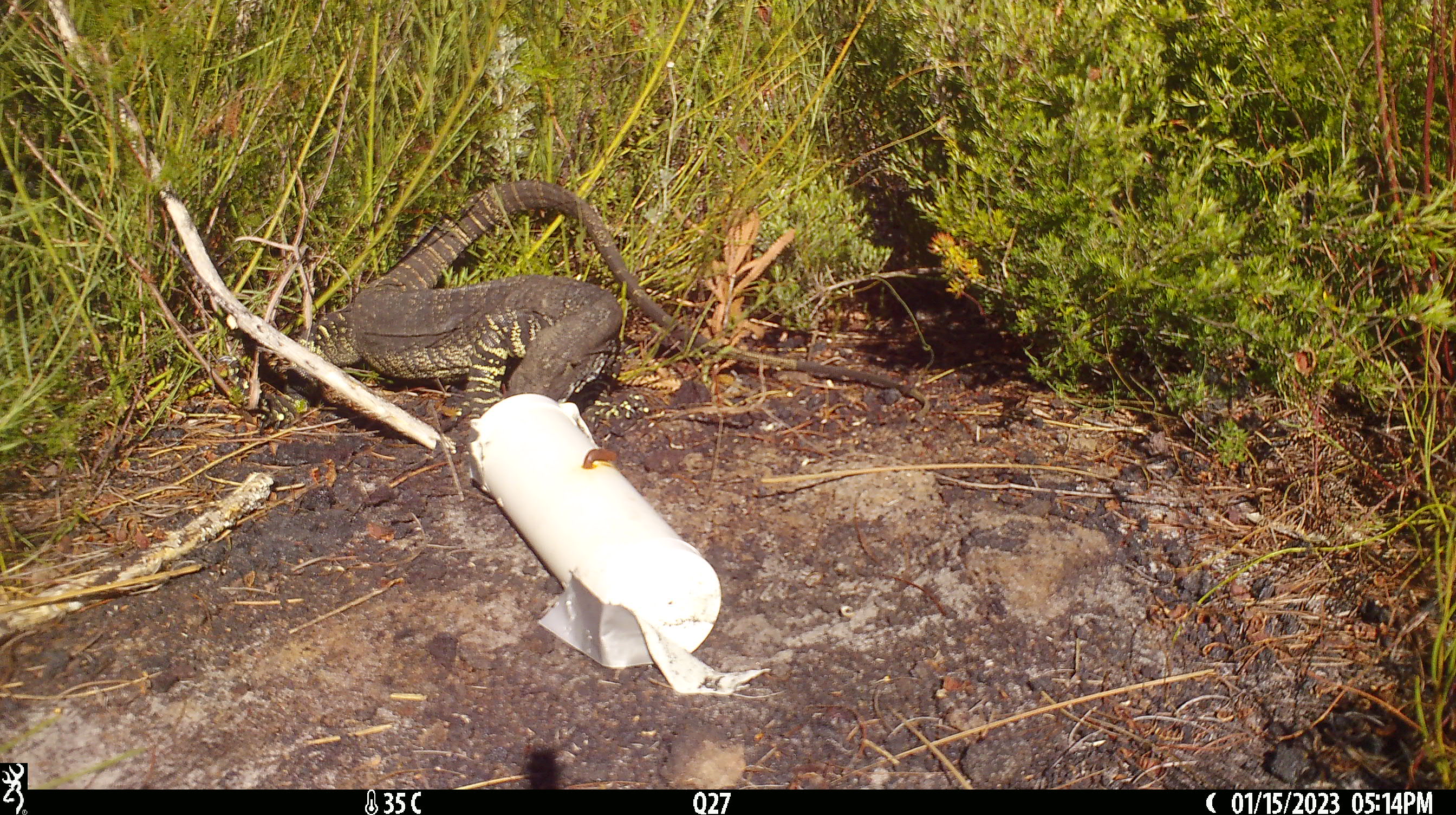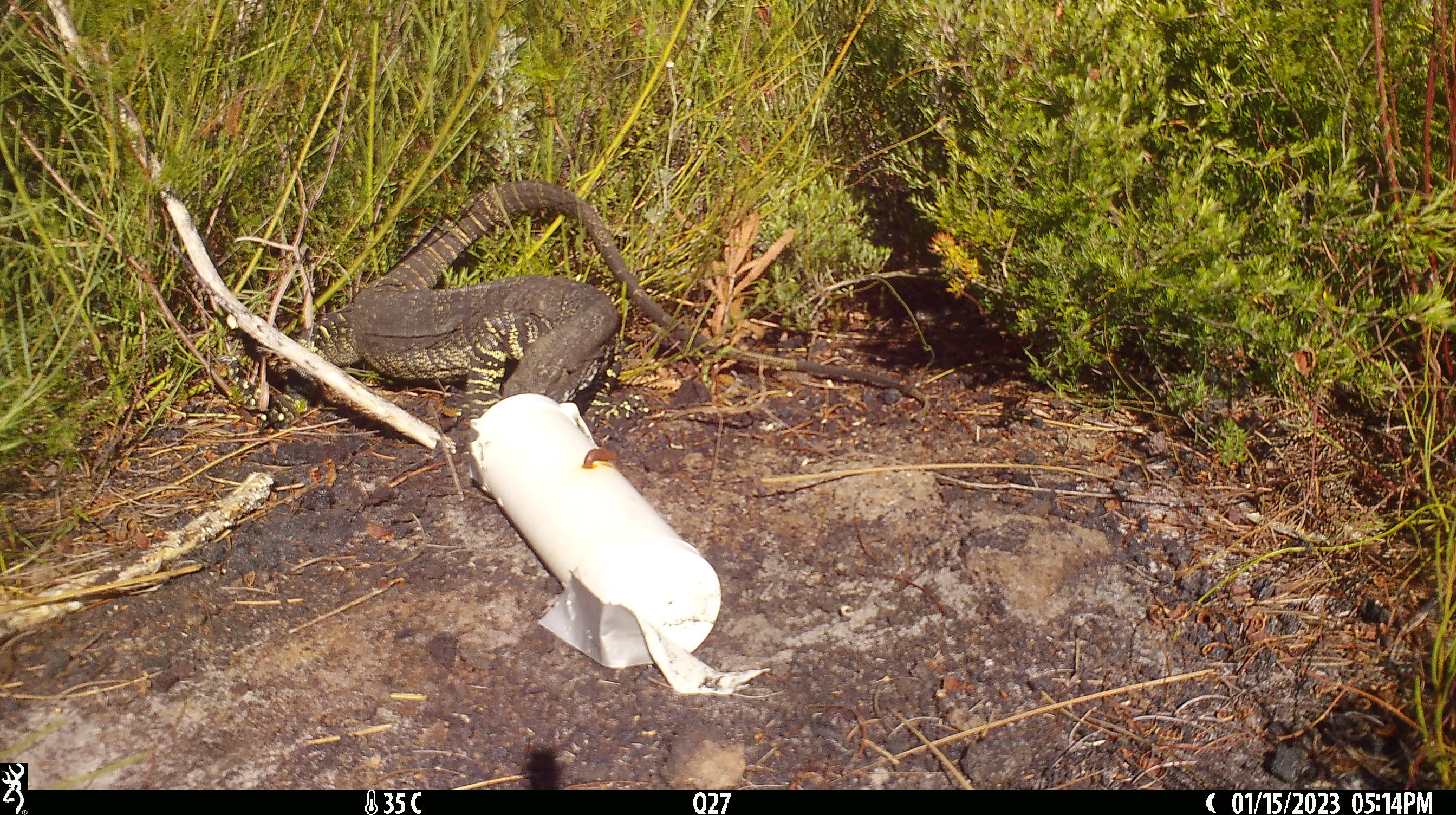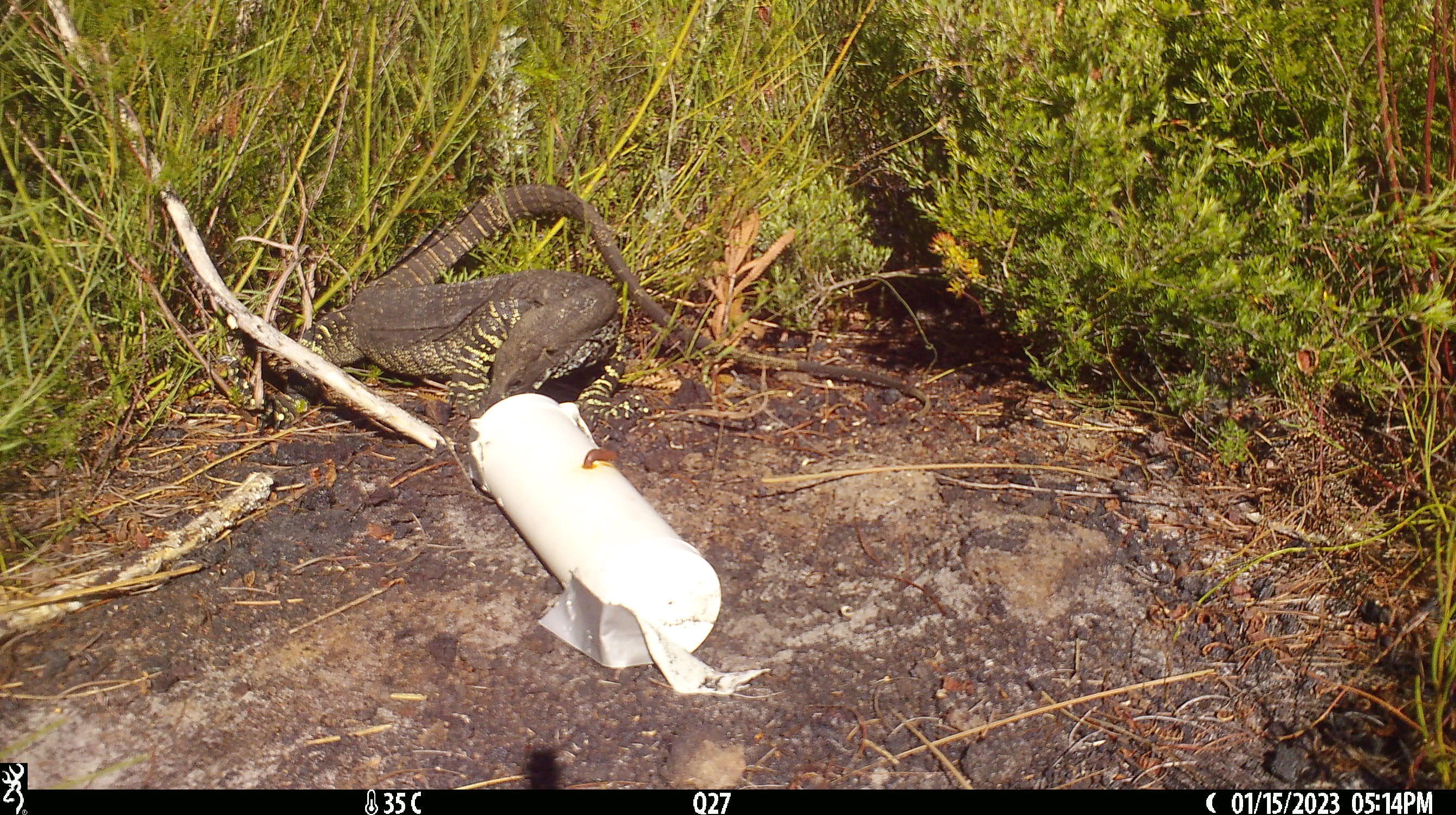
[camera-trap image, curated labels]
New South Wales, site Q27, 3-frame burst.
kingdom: Animalia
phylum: Chordata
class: Reptilia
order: Squamata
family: Varanidae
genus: Varanus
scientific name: Varanus varius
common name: lace monitor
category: goanna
Goanna (lace monitor) (Varanus varius).